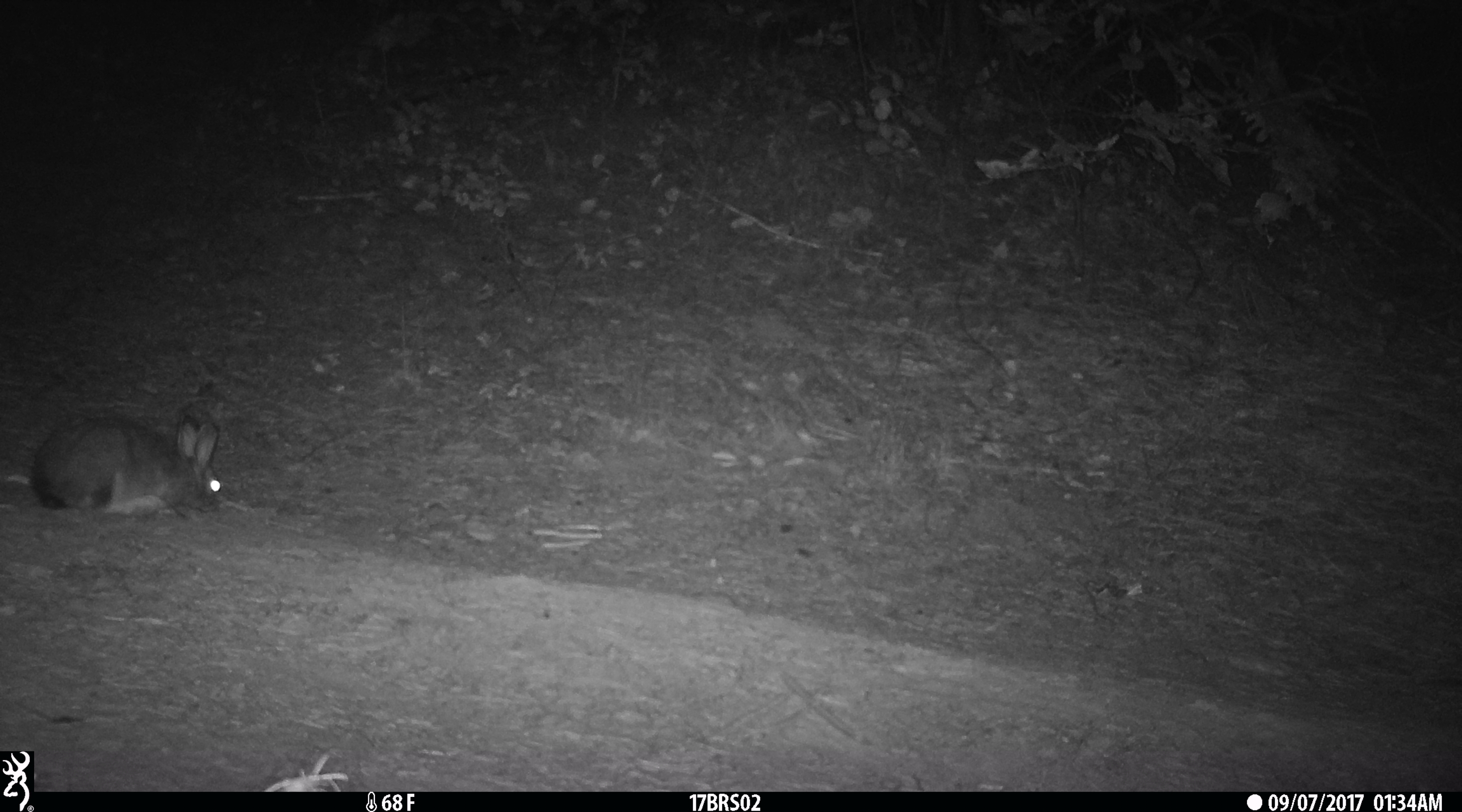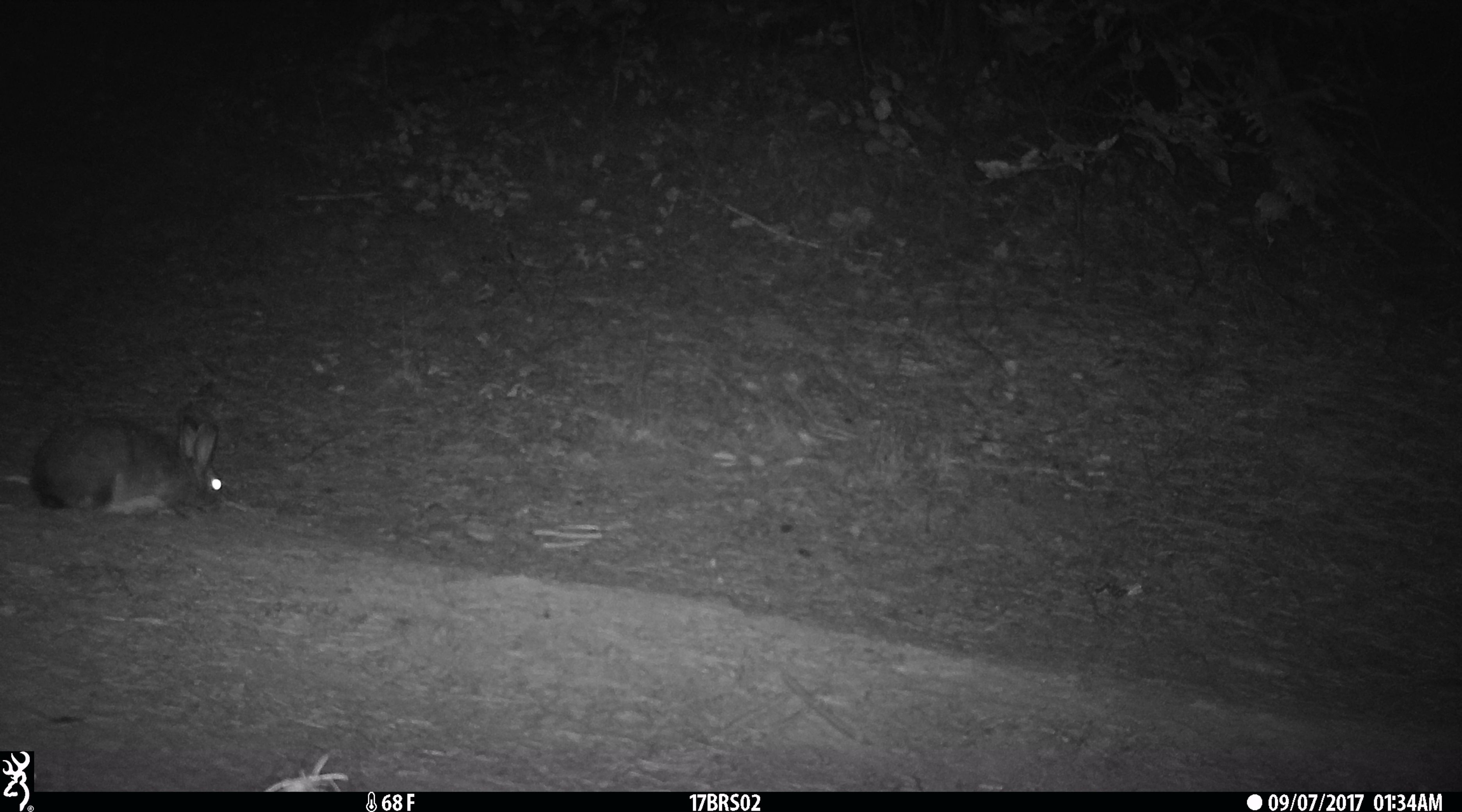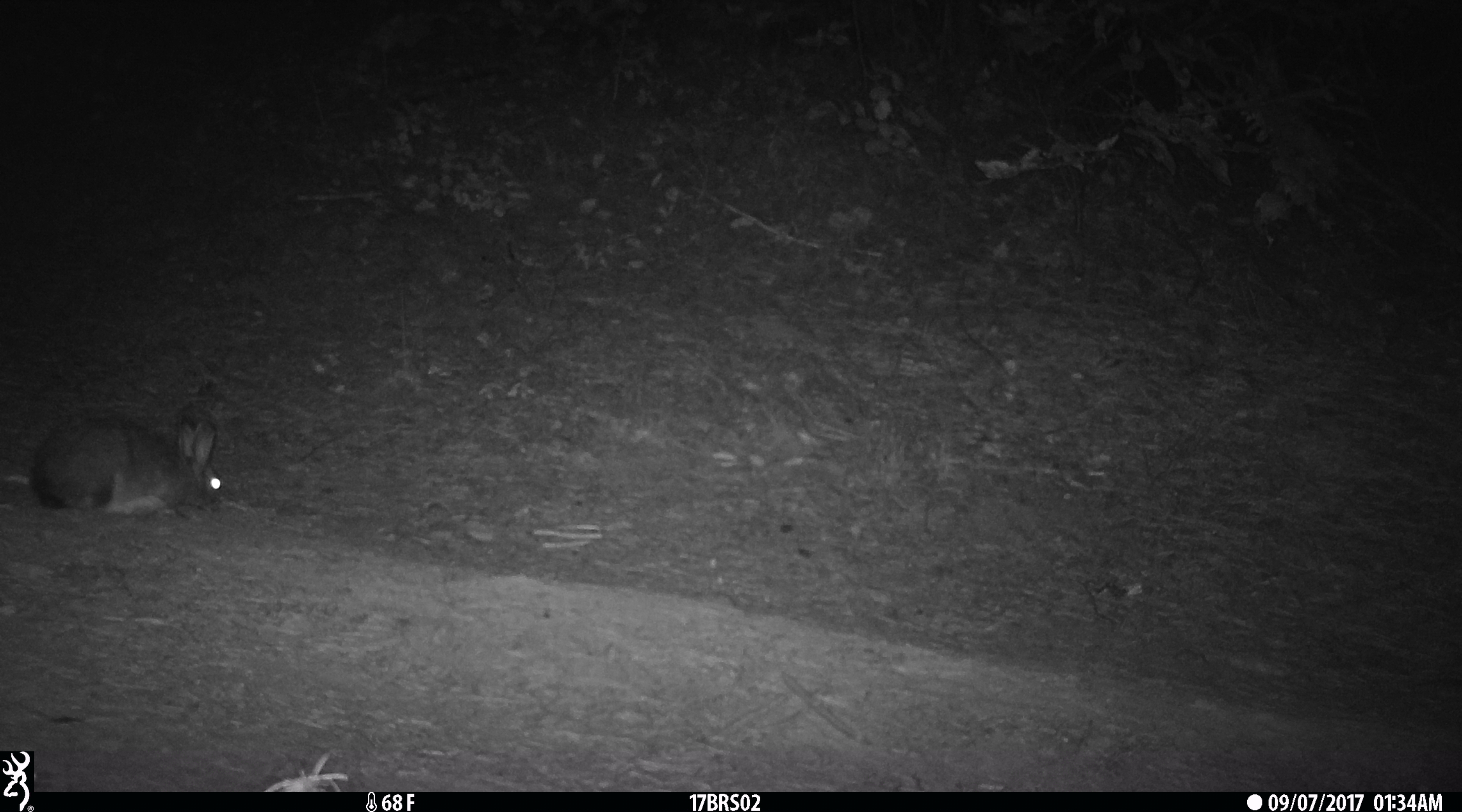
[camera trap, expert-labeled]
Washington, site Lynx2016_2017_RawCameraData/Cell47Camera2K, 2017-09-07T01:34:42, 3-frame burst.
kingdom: Animalia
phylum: Chordata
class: Mammalia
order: Lagomorpha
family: Leporidae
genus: Lepus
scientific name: Lepus americanus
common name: snowshoe hare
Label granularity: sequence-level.